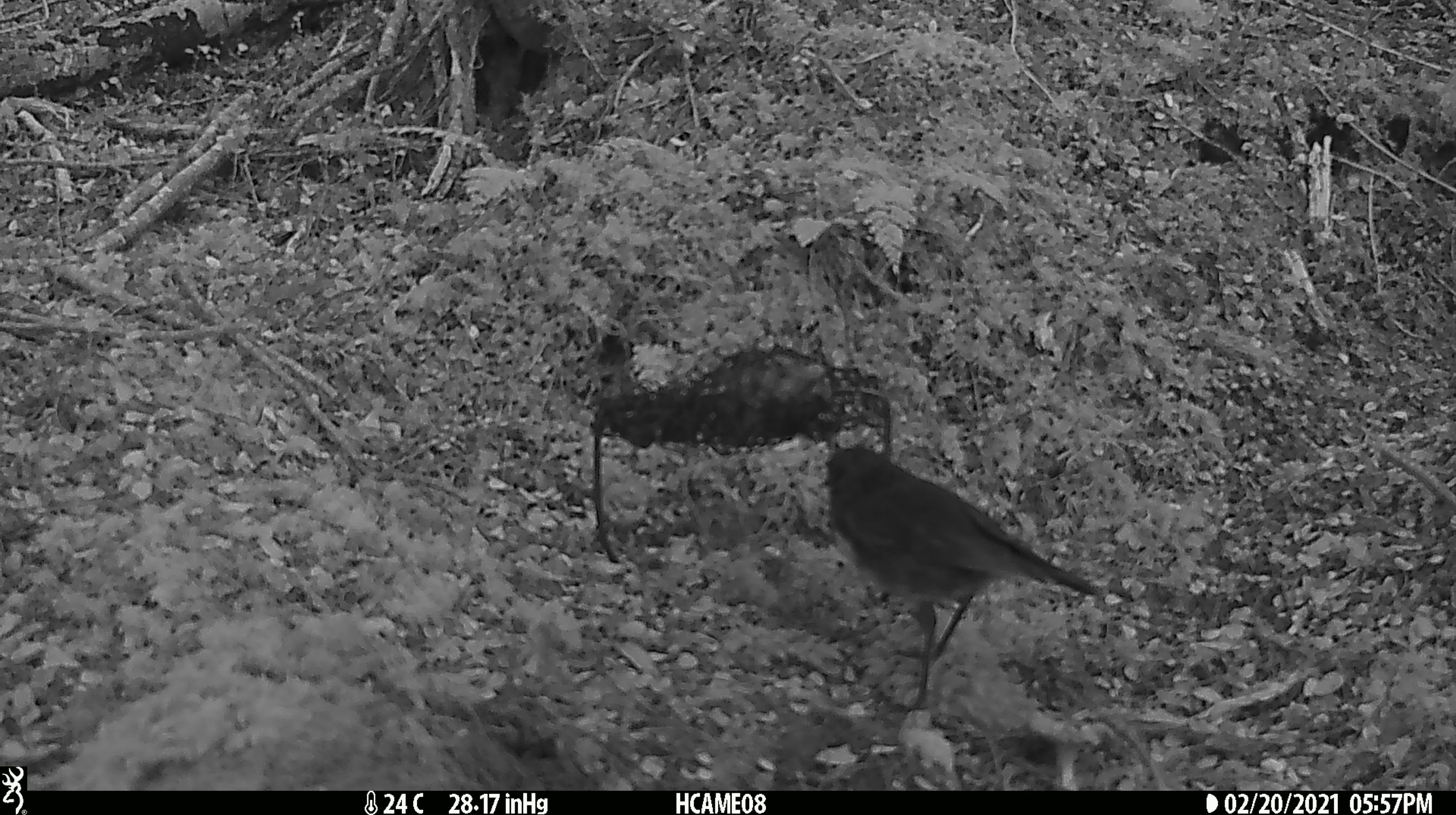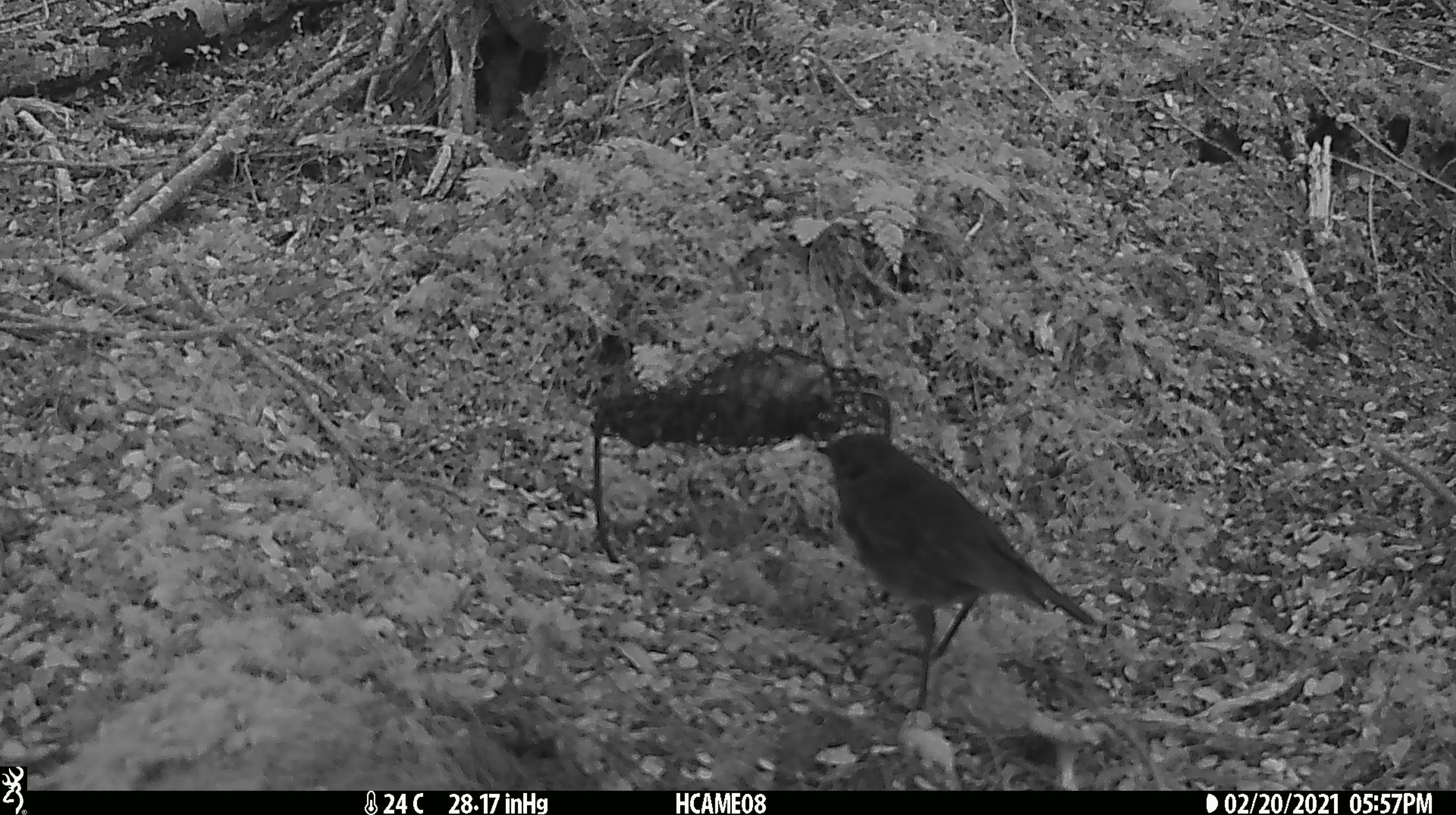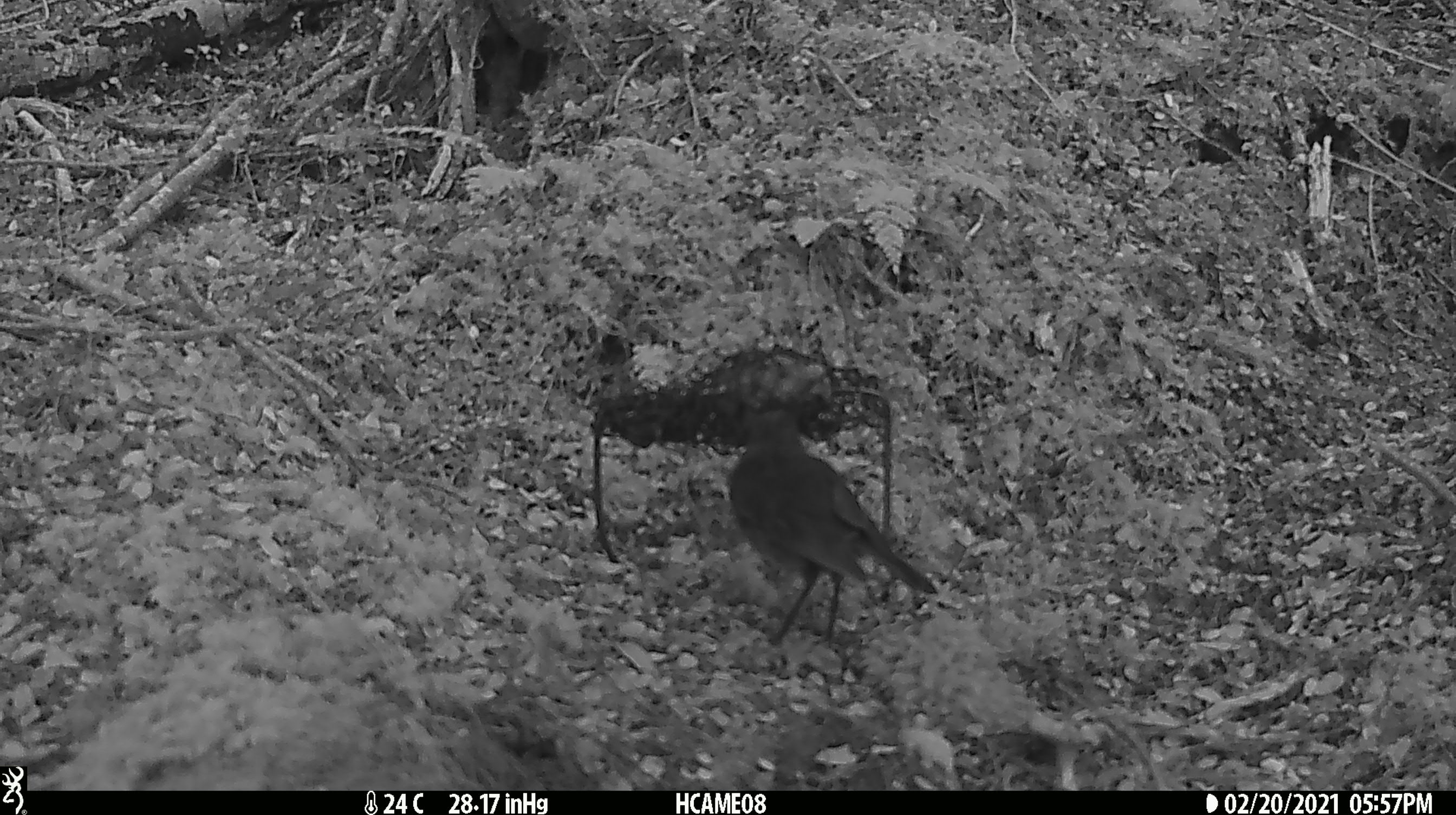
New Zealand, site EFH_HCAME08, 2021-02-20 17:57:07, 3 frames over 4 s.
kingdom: Animalia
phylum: Chordata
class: Aves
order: Passeriformes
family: Petroicidae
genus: Petroica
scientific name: Petroica australis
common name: new zealand robin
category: robin